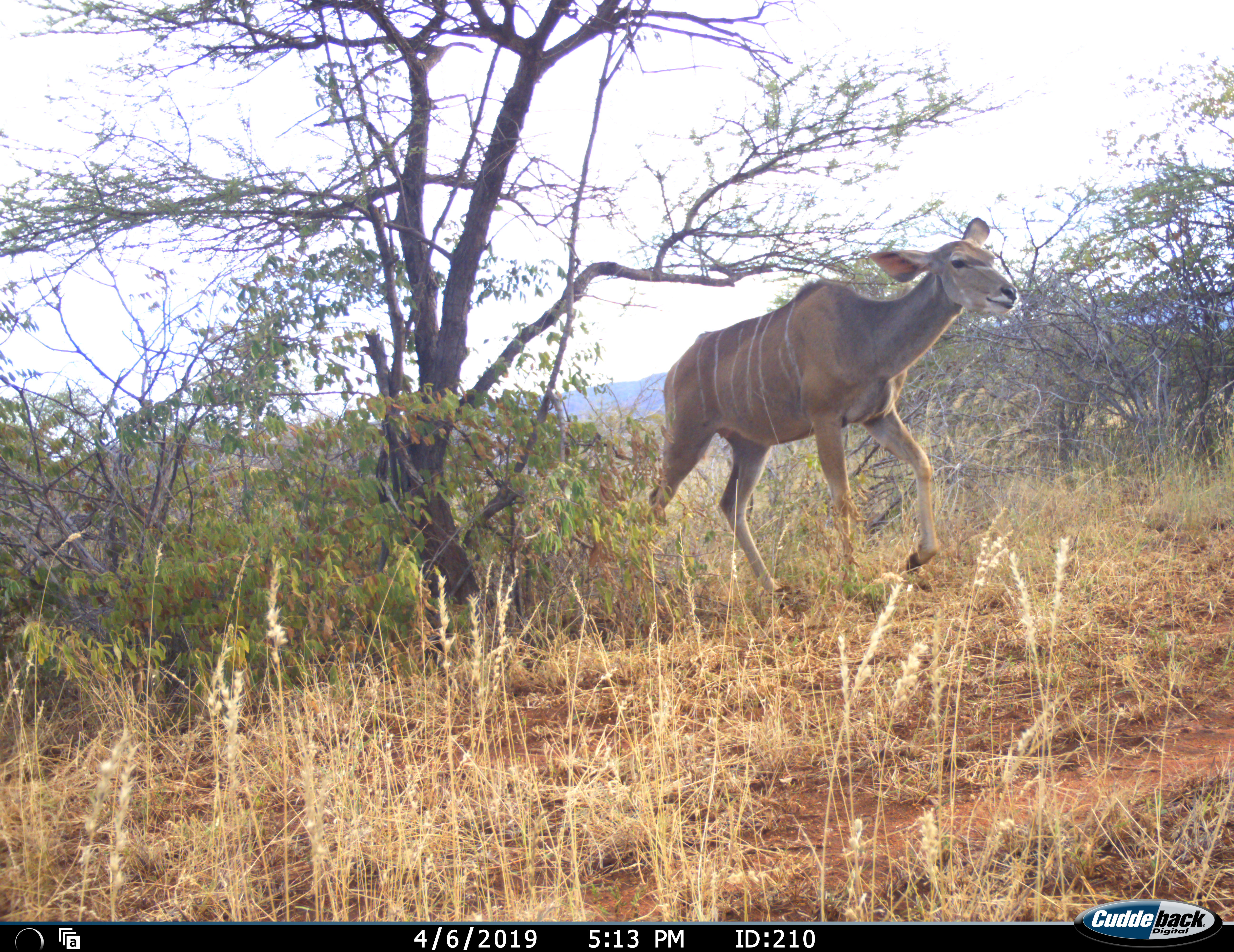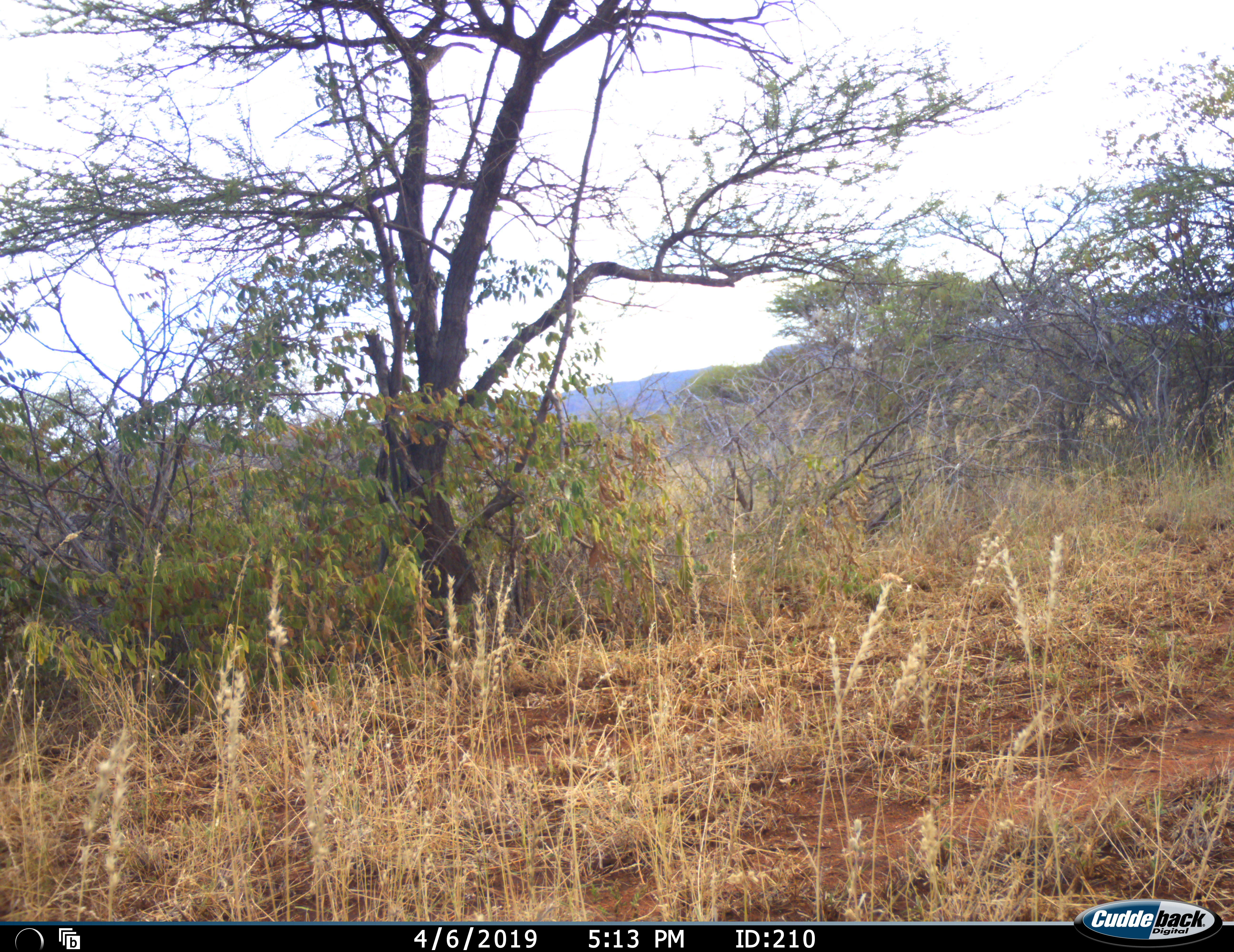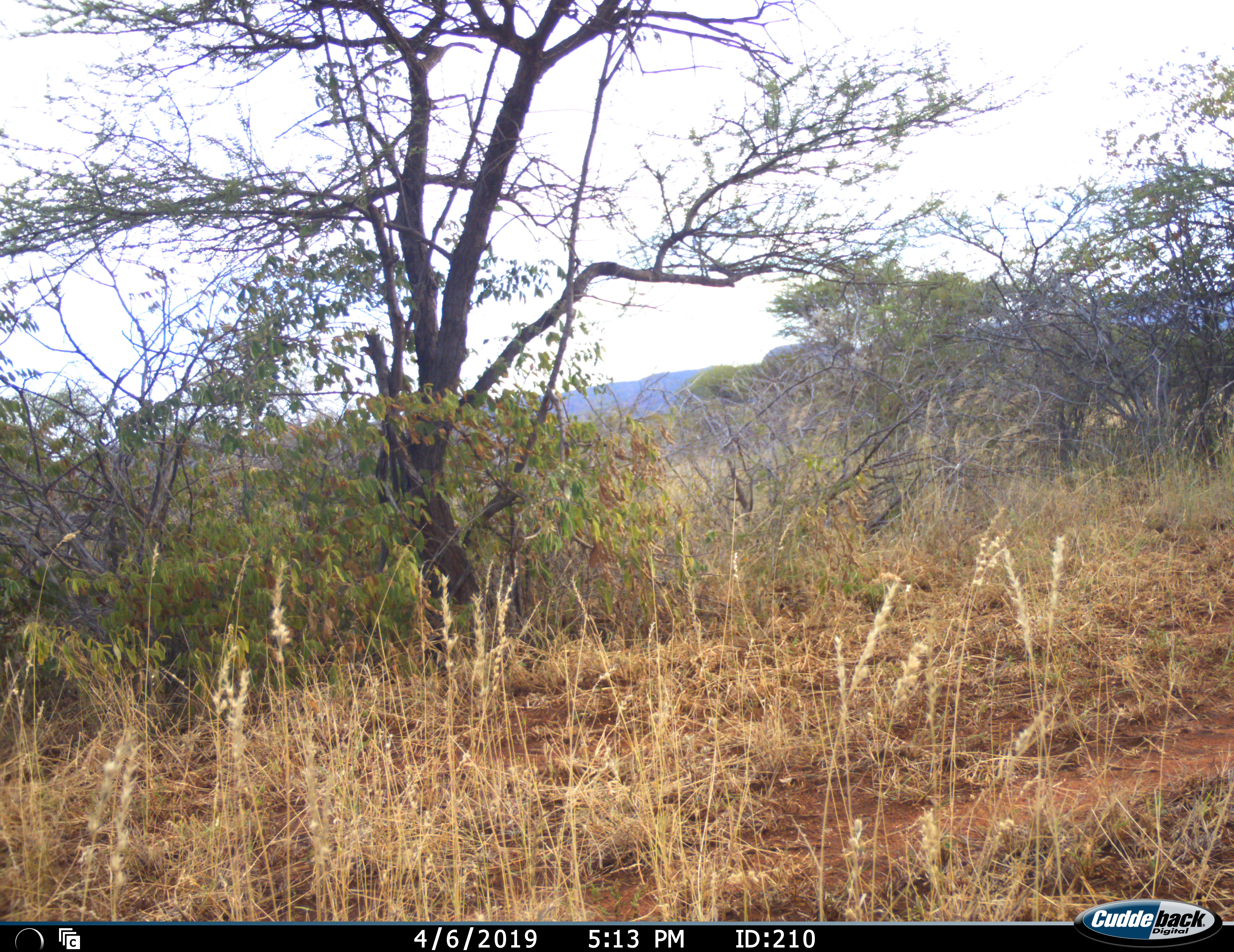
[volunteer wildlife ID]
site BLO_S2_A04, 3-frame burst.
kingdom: Animalia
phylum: Chordata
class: Mammalia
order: Artiodactyla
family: Bovidae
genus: Tragelaphus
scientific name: Tragelaphus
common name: kudu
Kudu (Tragelaphus), count 1. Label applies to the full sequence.